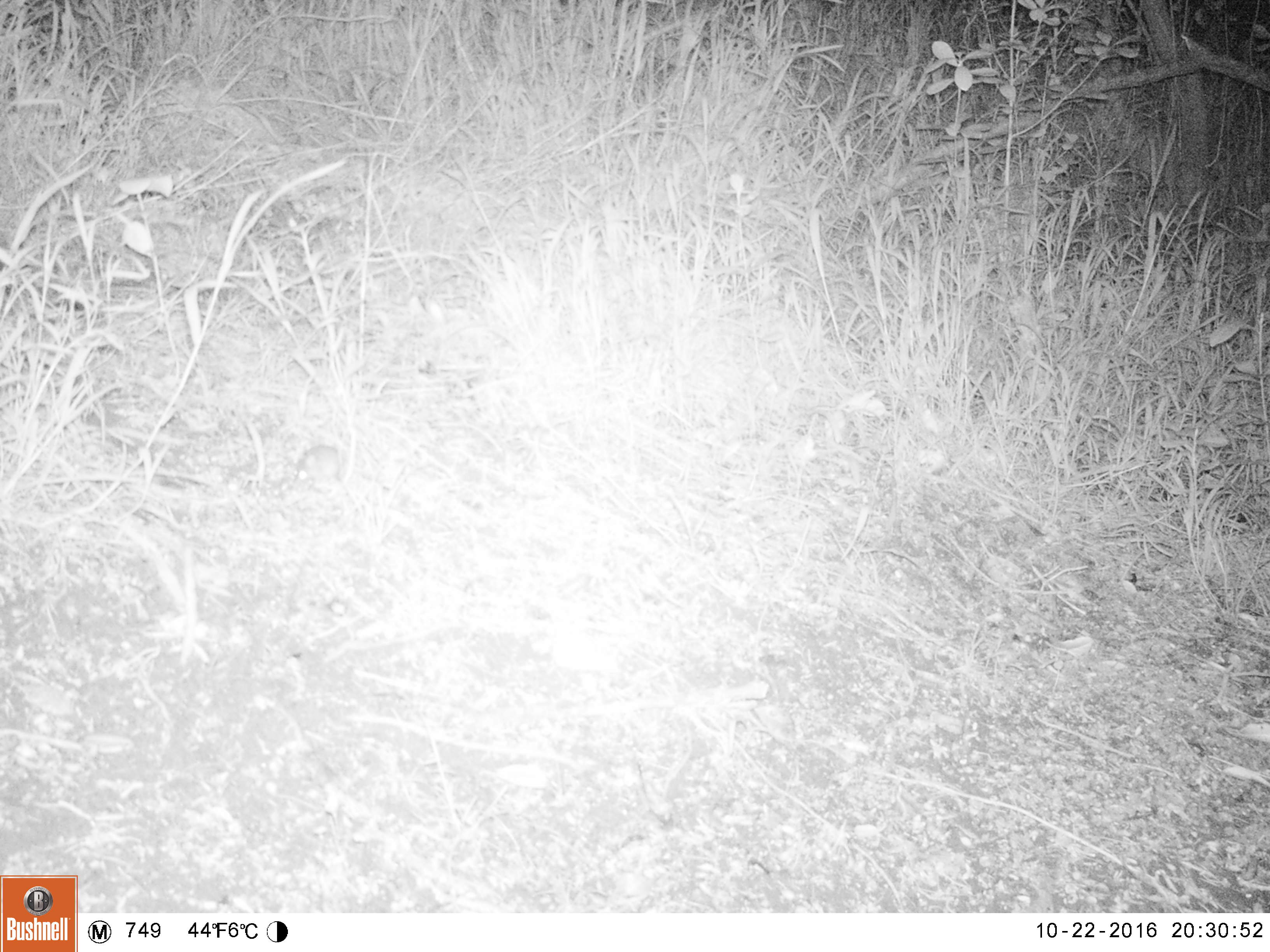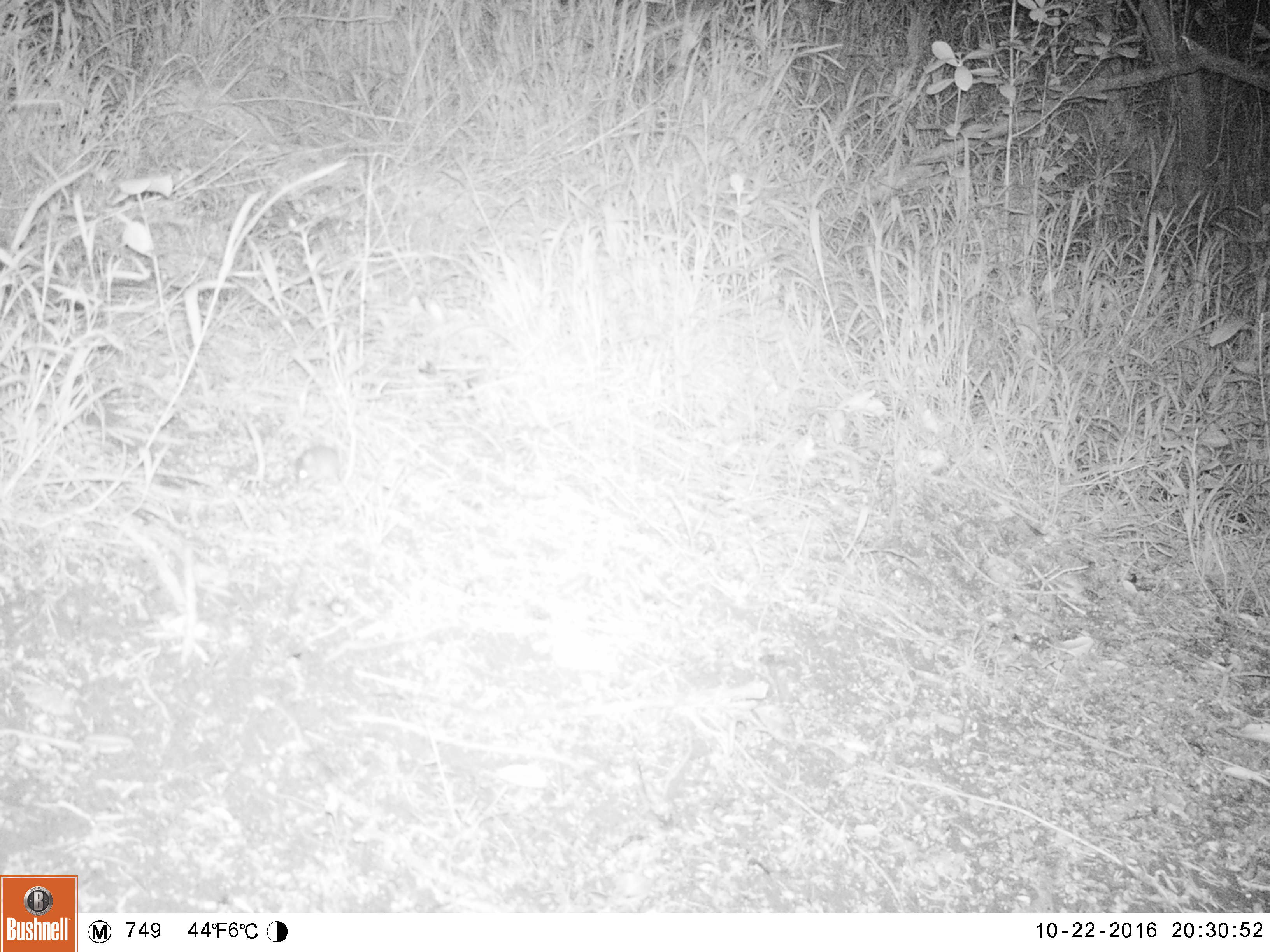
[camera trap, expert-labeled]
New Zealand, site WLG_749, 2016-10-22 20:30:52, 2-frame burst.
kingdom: Animalia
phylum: Chordata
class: Mammalia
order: Rodentia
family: Muridae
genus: Mus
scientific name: Mus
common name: mouse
Mouse (Mus).